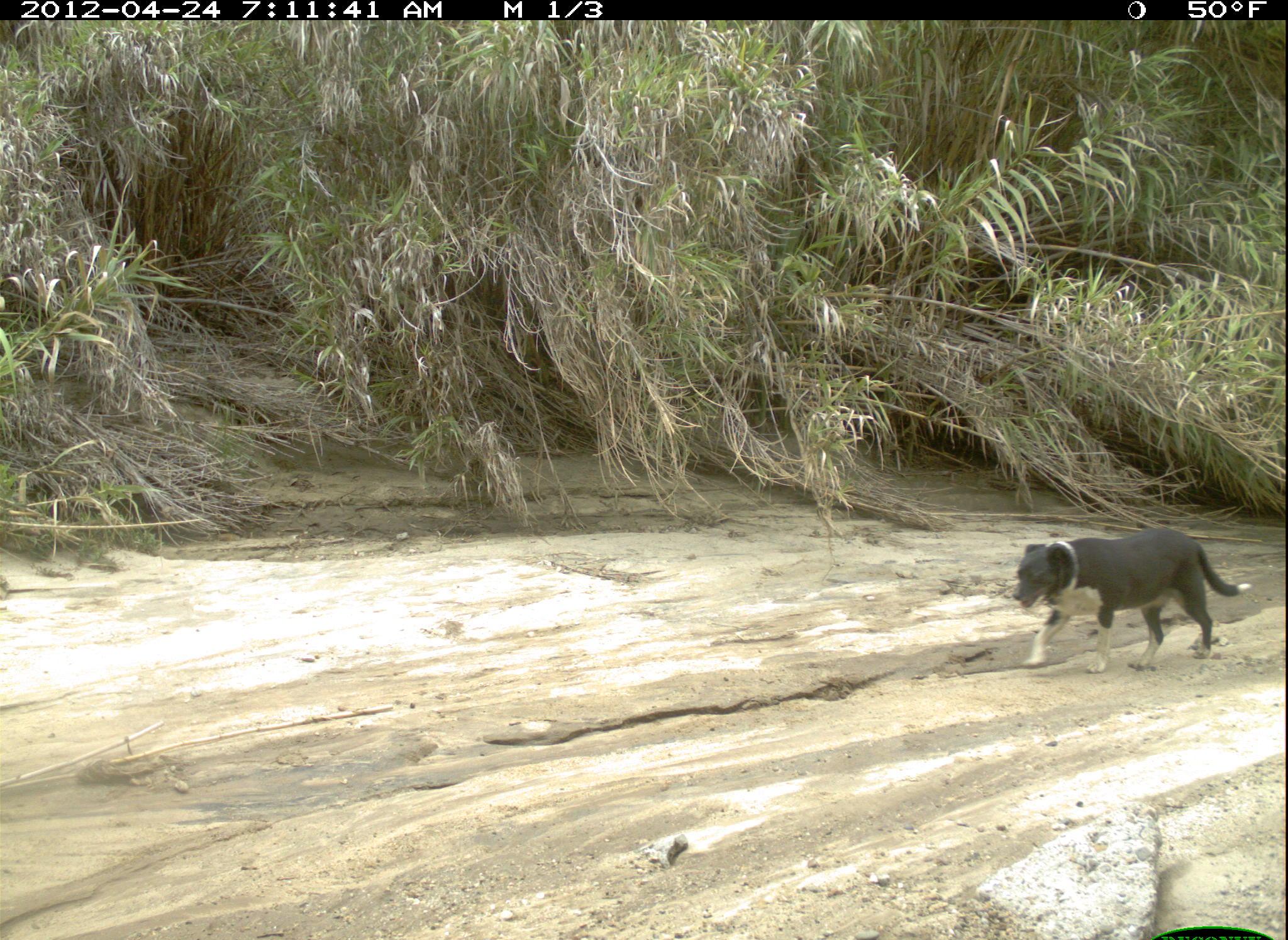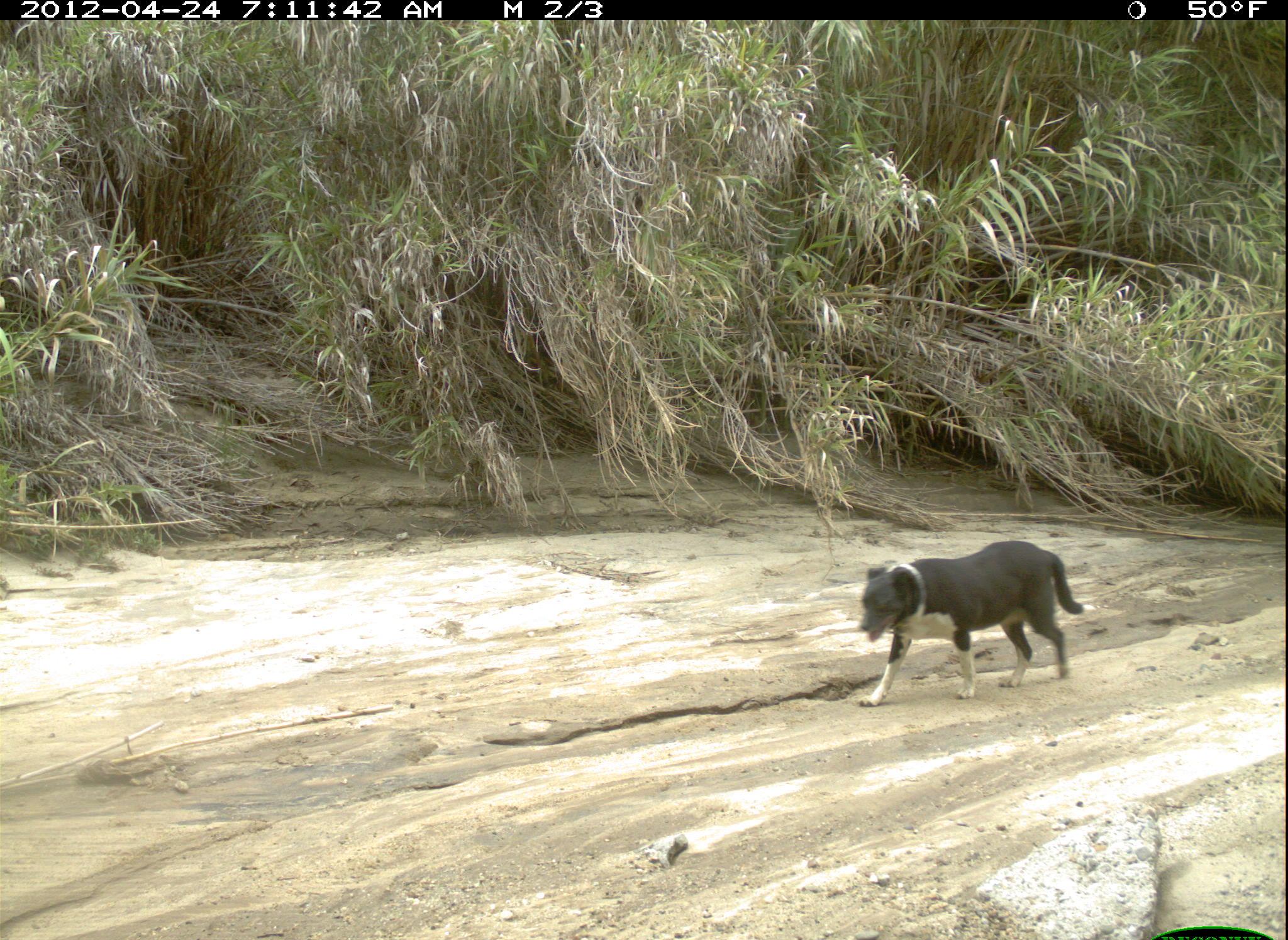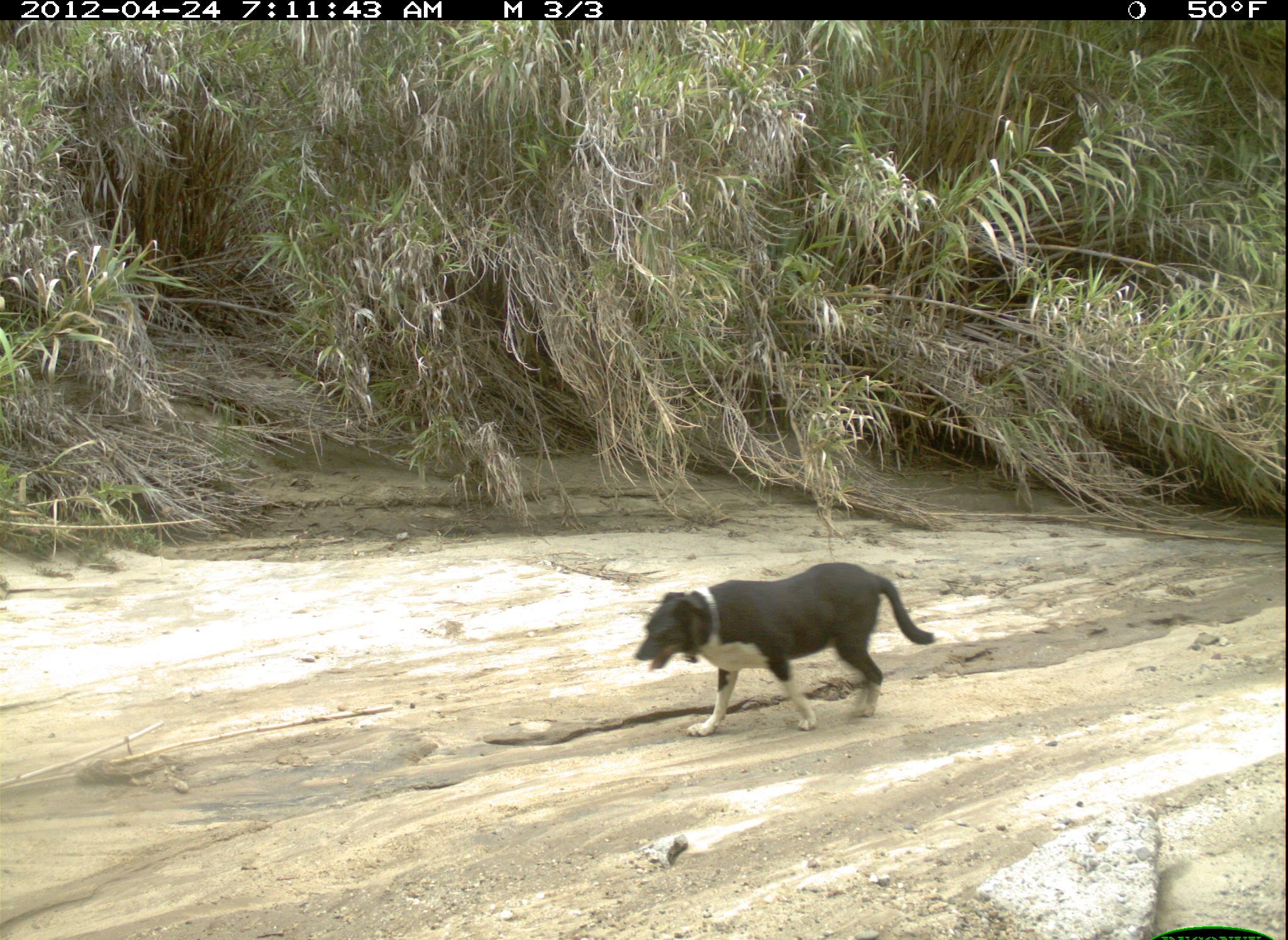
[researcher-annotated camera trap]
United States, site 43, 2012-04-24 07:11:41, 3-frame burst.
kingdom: Animalia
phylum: Chordata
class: Mammalia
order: Carnivora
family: Canidae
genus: Canis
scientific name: Canis familiaris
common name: domestic dog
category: dog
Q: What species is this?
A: Dog (domestic dog) (Canis familiaris).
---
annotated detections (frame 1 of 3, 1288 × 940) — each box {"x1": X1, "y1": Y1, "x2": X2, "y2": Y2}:
dog: {"x1": 1000, "y1": 514, "x2": 1264, "y2": 681}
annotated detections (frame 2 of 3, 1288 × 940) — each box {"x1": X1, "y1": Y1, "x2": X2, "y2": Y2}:
dog: {"x1": 821, "y1": 533, "x2": 1106, "y2": 730}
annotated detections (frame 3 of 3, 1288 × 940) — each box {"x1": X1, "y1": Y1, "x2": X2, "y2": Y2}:
dog: {"x1": 617, "y1": 541, "x2": 952, "y2": 767}